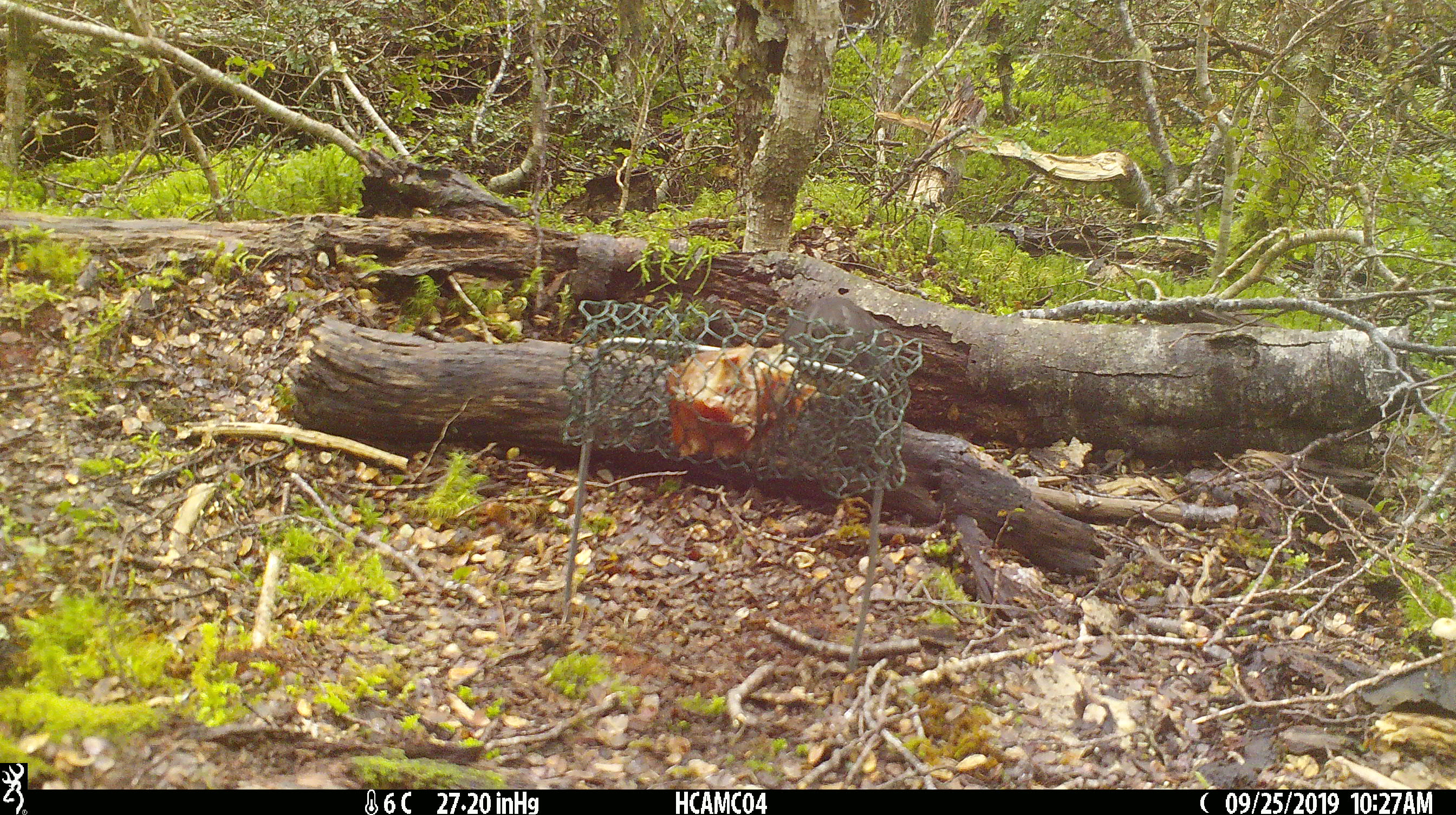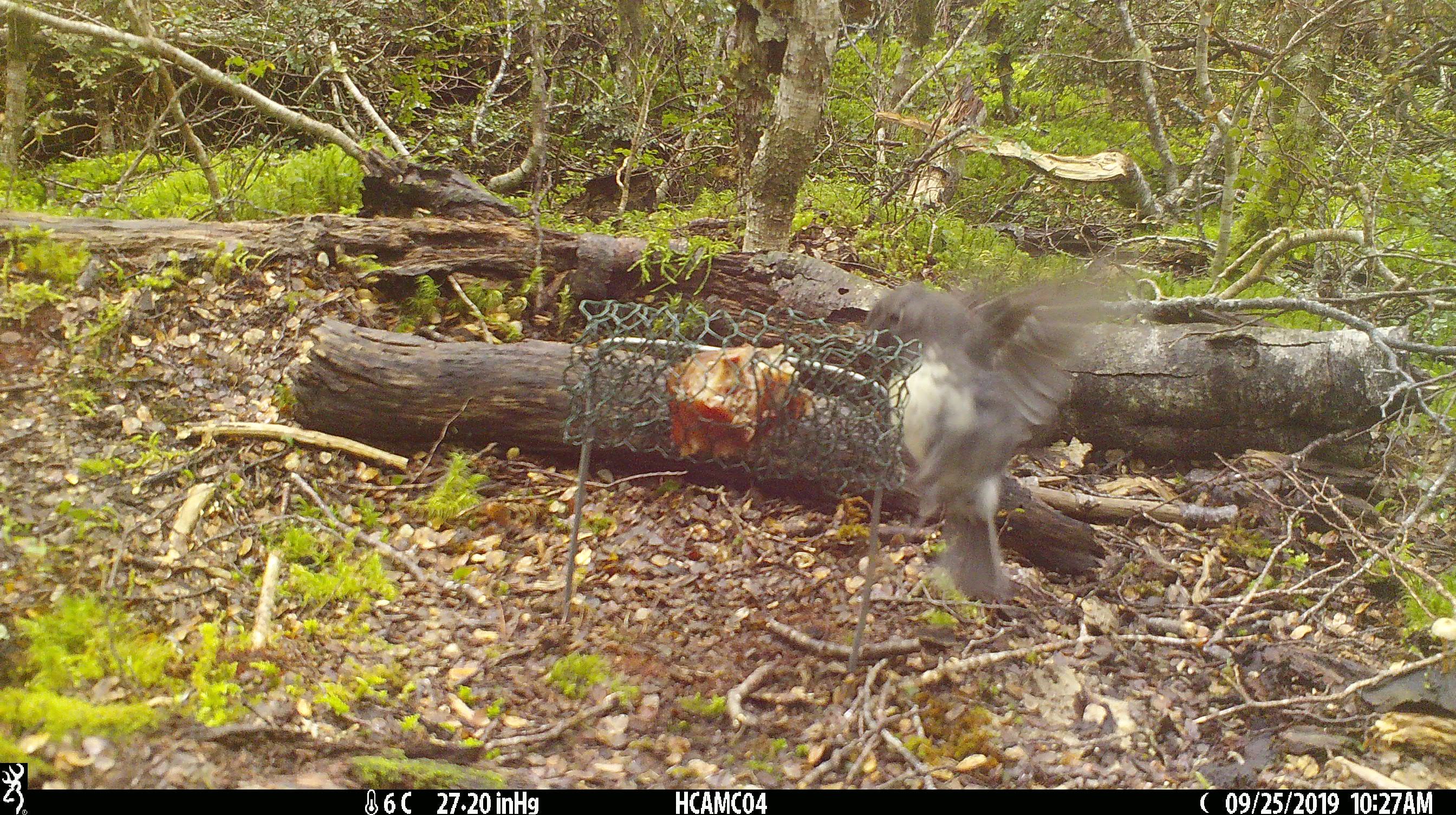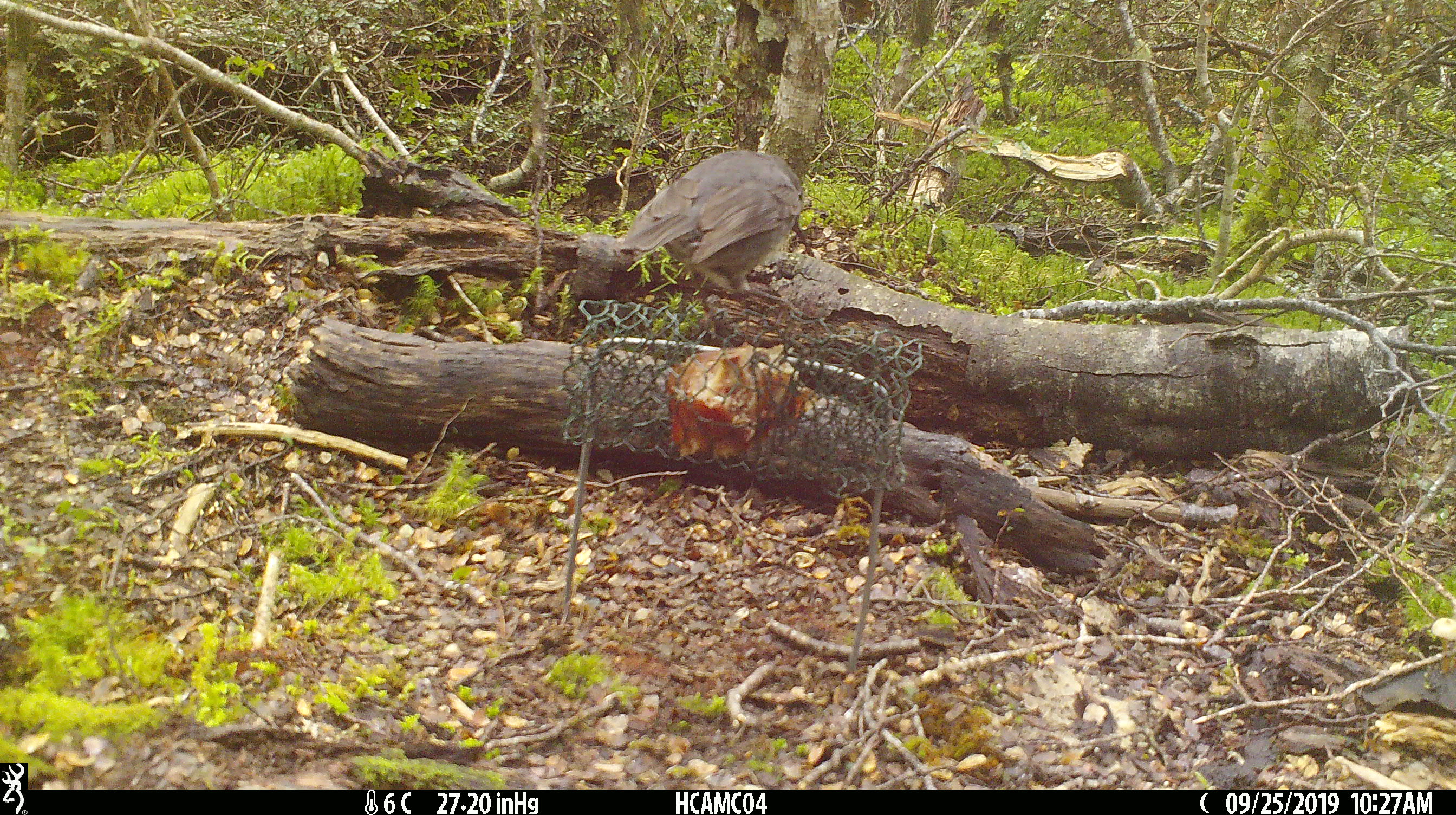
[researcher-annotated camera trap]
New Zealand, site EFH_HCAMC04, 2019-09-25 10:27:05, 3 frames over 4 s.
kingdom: Animalia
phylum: Chordata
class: Aves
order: Passeriformes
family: Petroicidae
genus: Petroica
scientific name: Petroica australis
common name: new zealand robin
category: robin